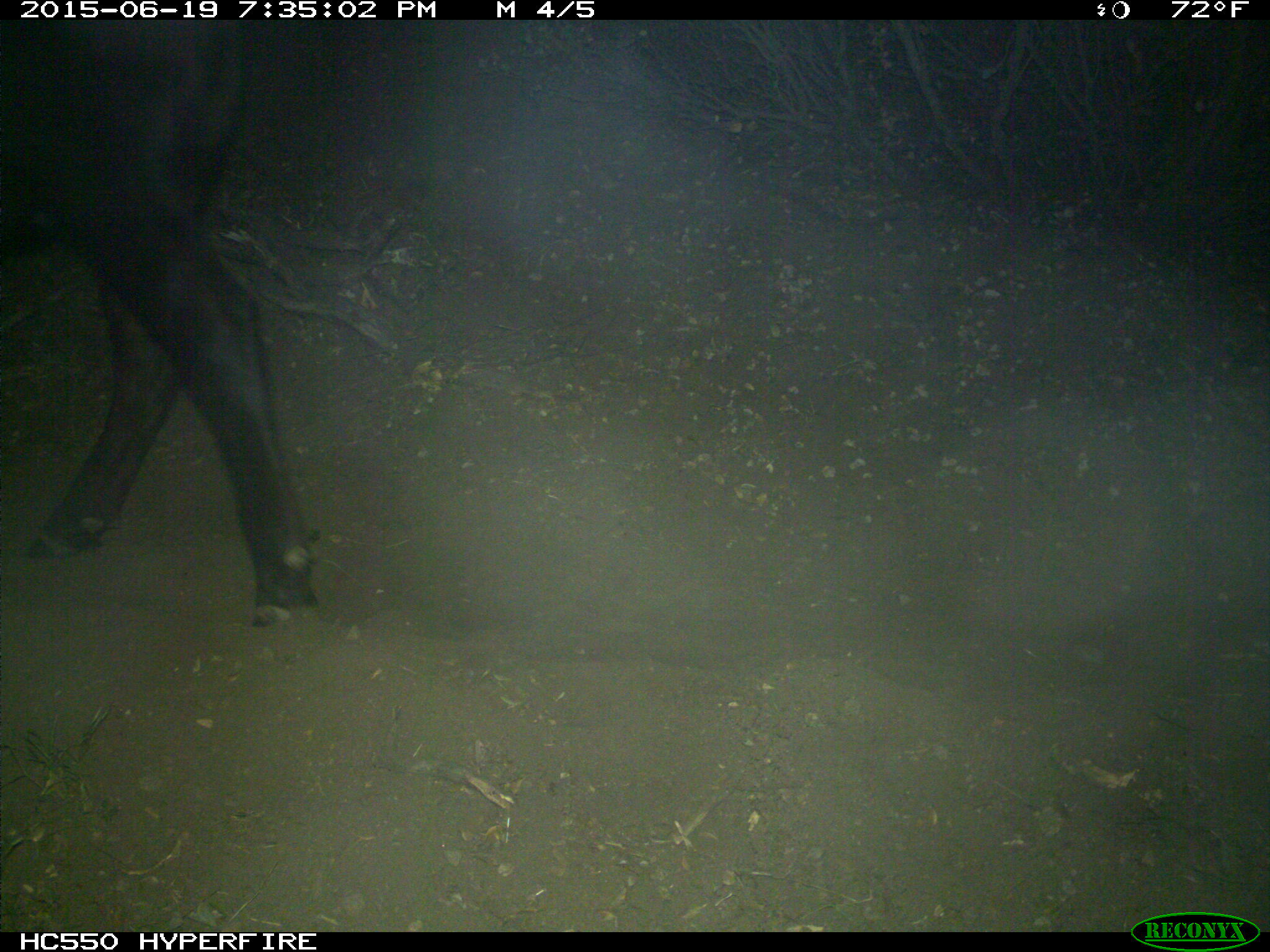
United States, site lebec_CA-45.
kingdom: Animalia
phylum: Chordata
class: Mammalia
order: Artiodactyla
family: Bovidae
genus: Bos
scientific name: Bos taurus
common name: domestic cow